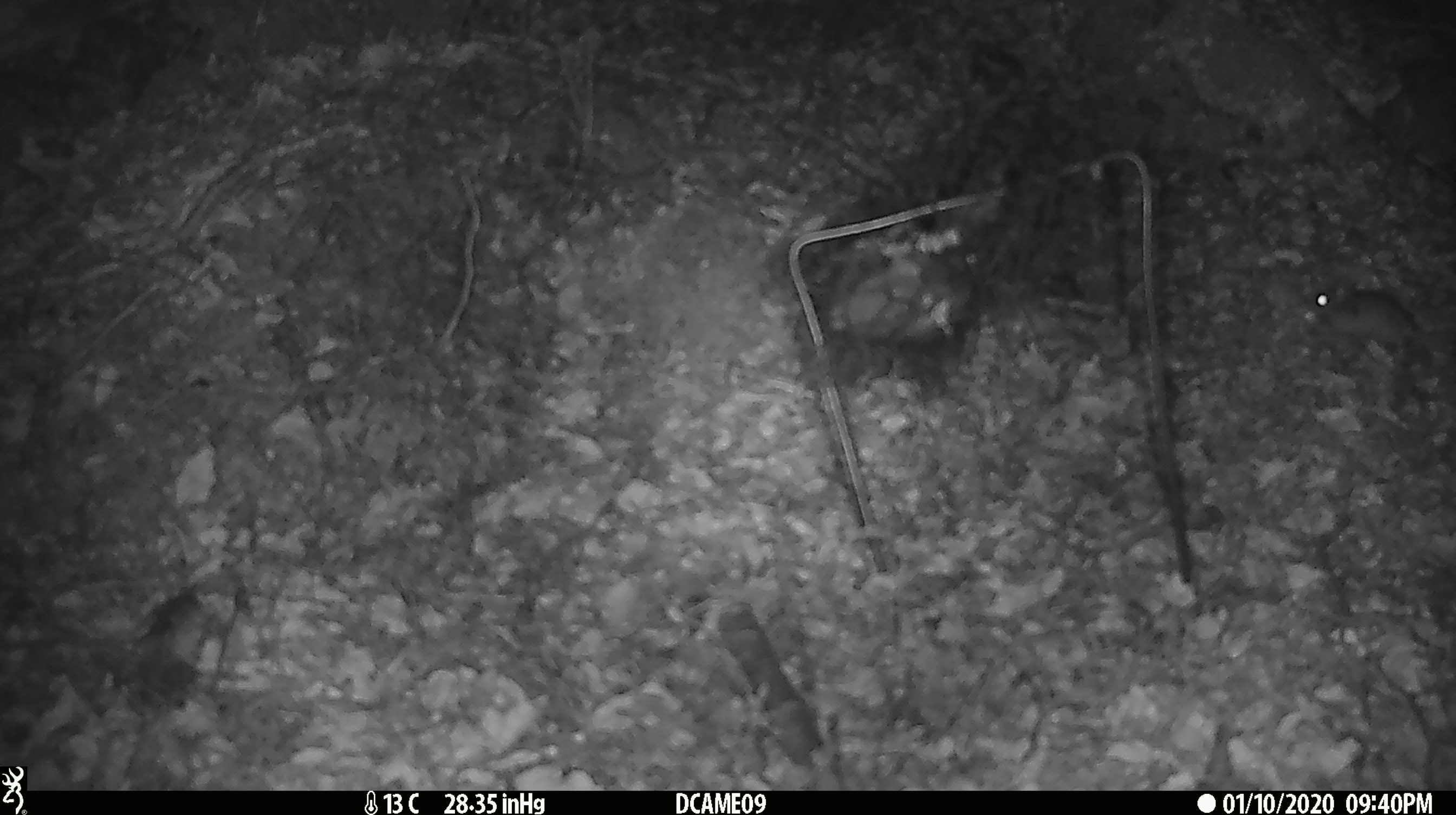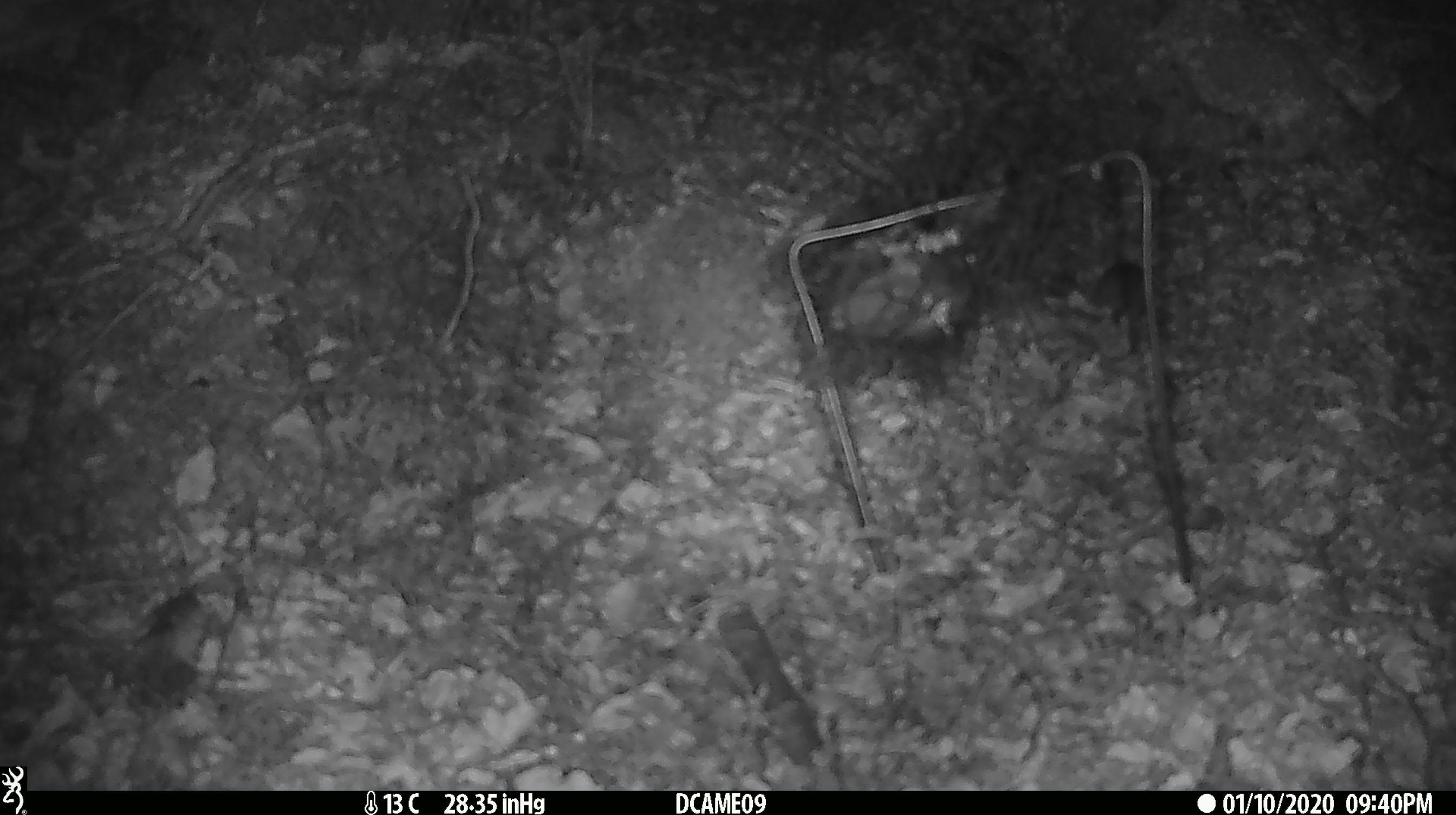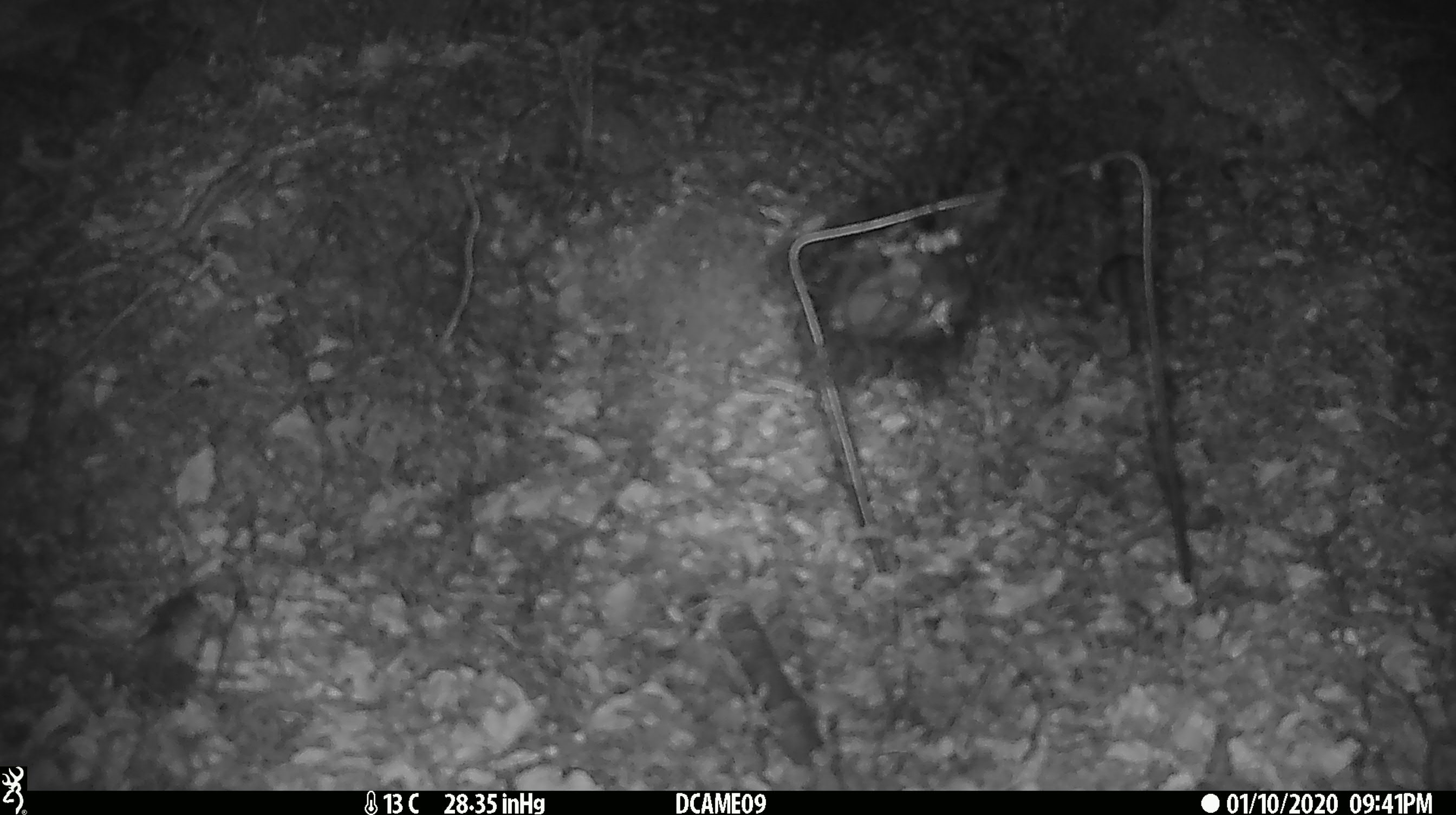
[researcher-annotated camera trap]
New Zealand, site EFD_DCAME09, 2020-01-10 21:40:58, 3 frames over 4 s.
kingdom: Animalia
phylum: Chordata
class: Mammalia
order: Rodentia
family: Muridae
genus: Mus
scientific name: Mus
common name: mouse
Mouse (Mus).